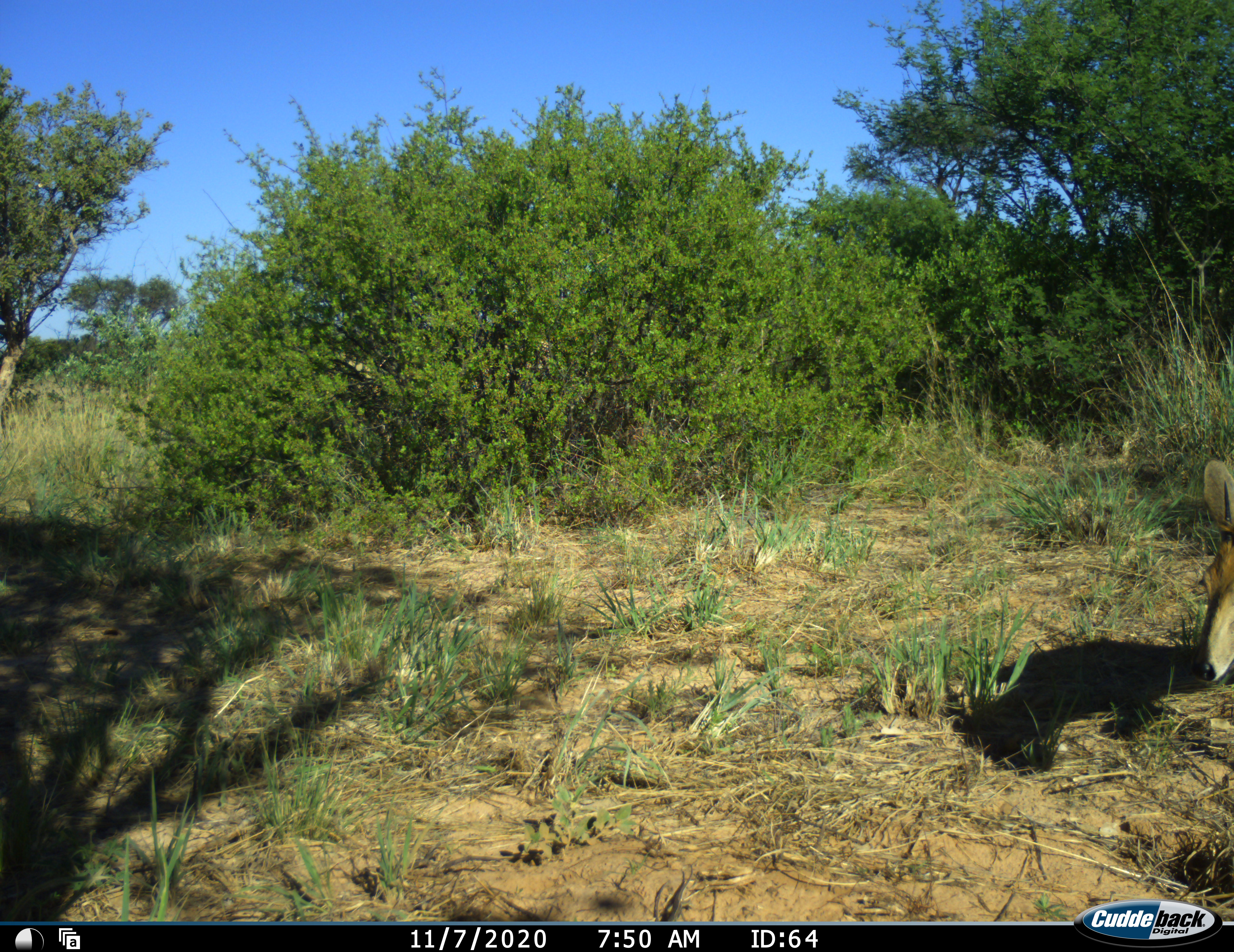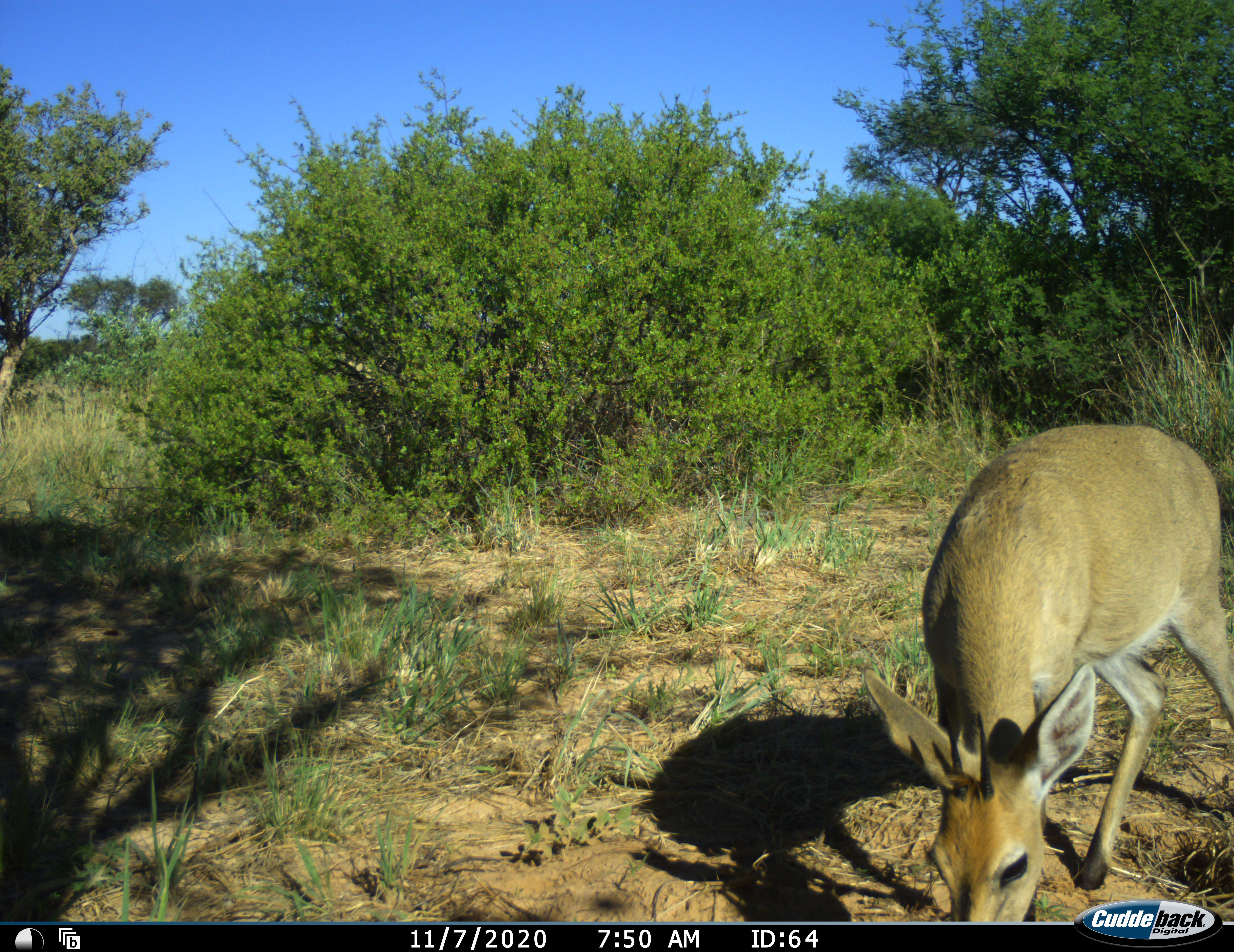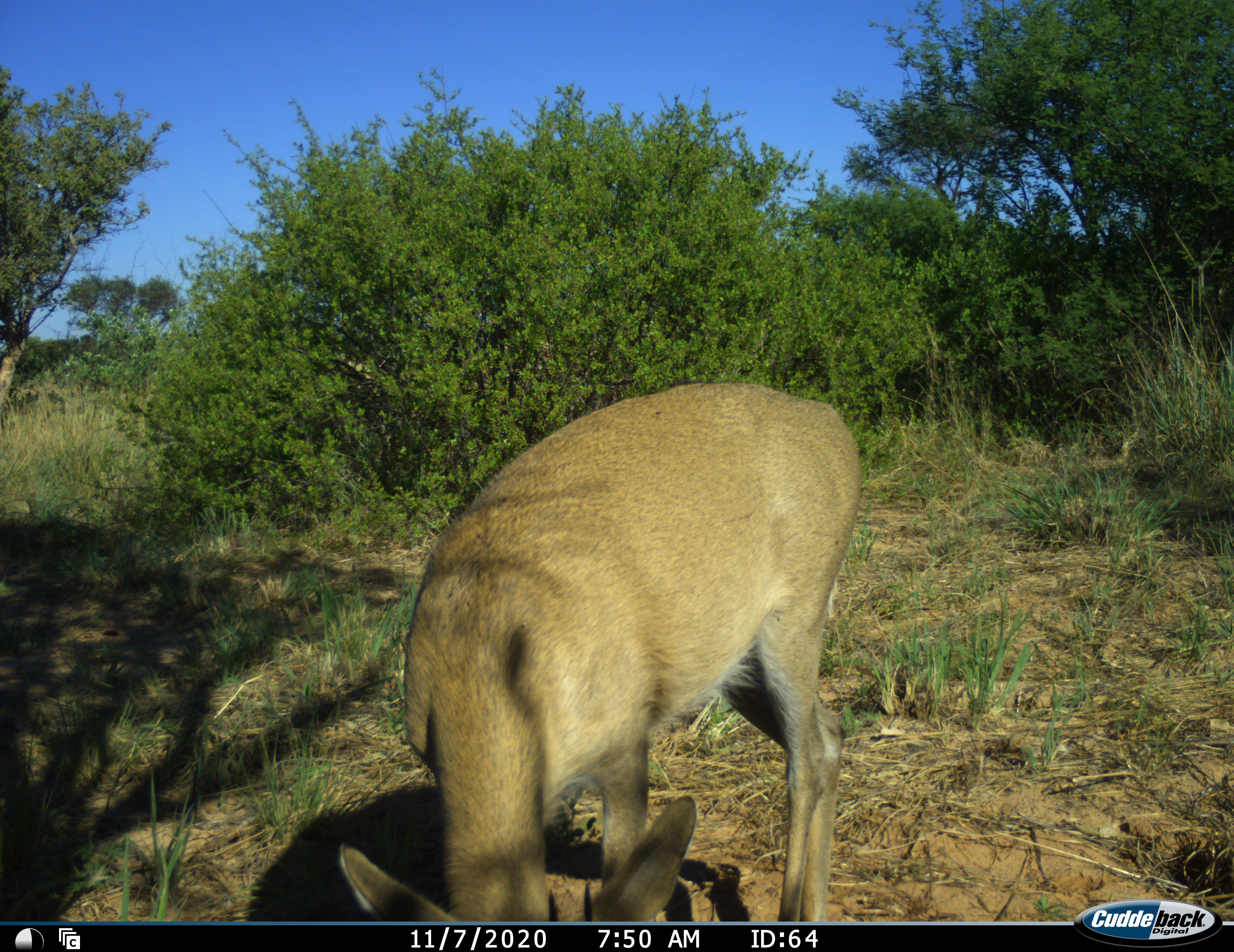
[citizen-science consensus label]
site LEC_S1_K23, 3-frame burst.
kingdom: Animalia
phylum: Chordata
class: Mammalia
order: Artiodactyla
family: Bovidae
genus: Sylvicapra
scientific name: Sylvicapra grimmia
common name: common duiker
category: duikercommongrey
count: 1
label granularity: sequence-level